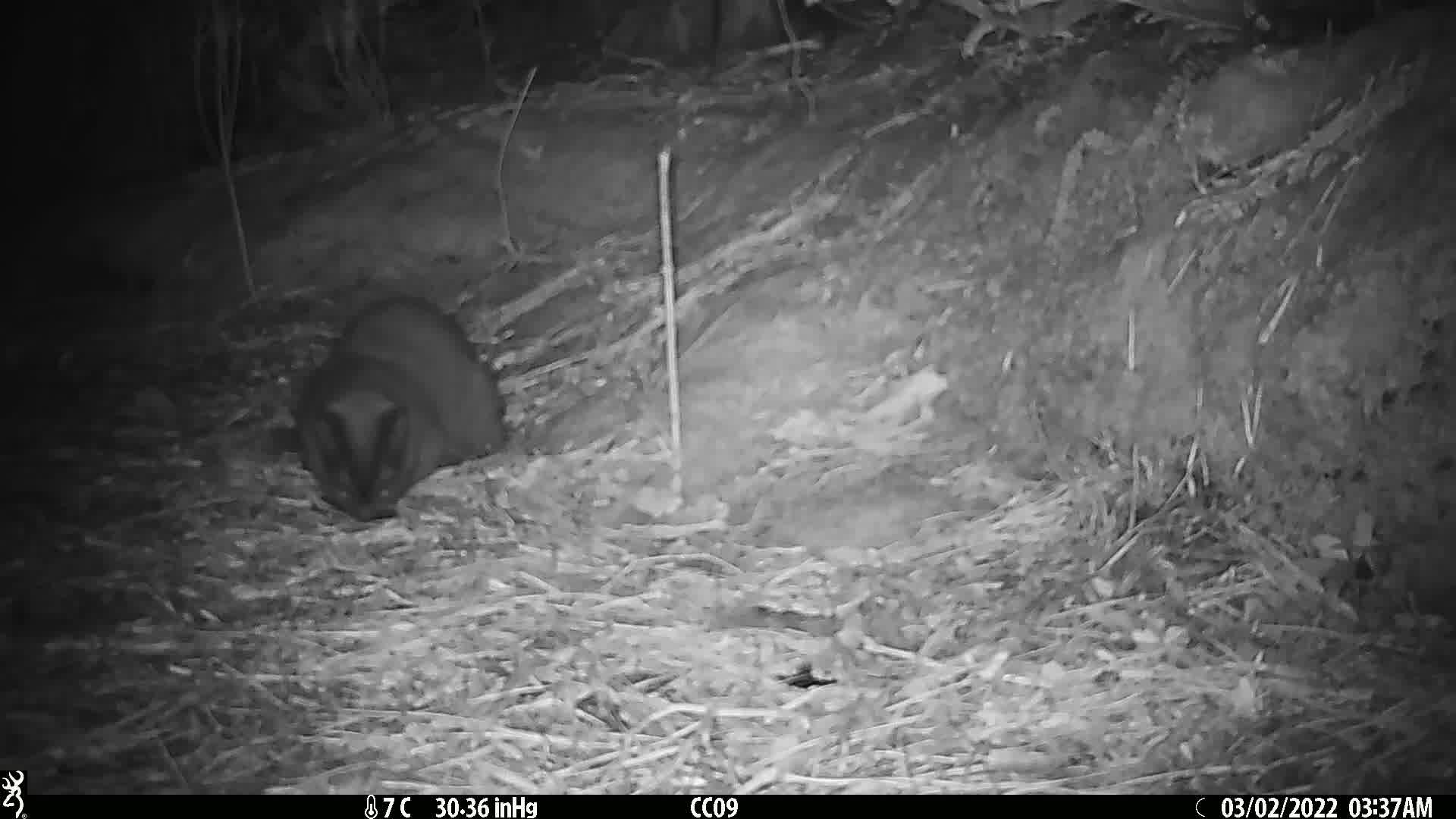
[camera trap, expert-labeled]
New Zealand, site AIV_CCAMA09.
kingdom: Animalia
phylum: Chordata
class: Mammalia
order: Carnivora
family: Felidae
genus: Felis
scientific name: Felis catus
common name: domestic cat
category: cat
Cat (domestic cat) (Felis catus).